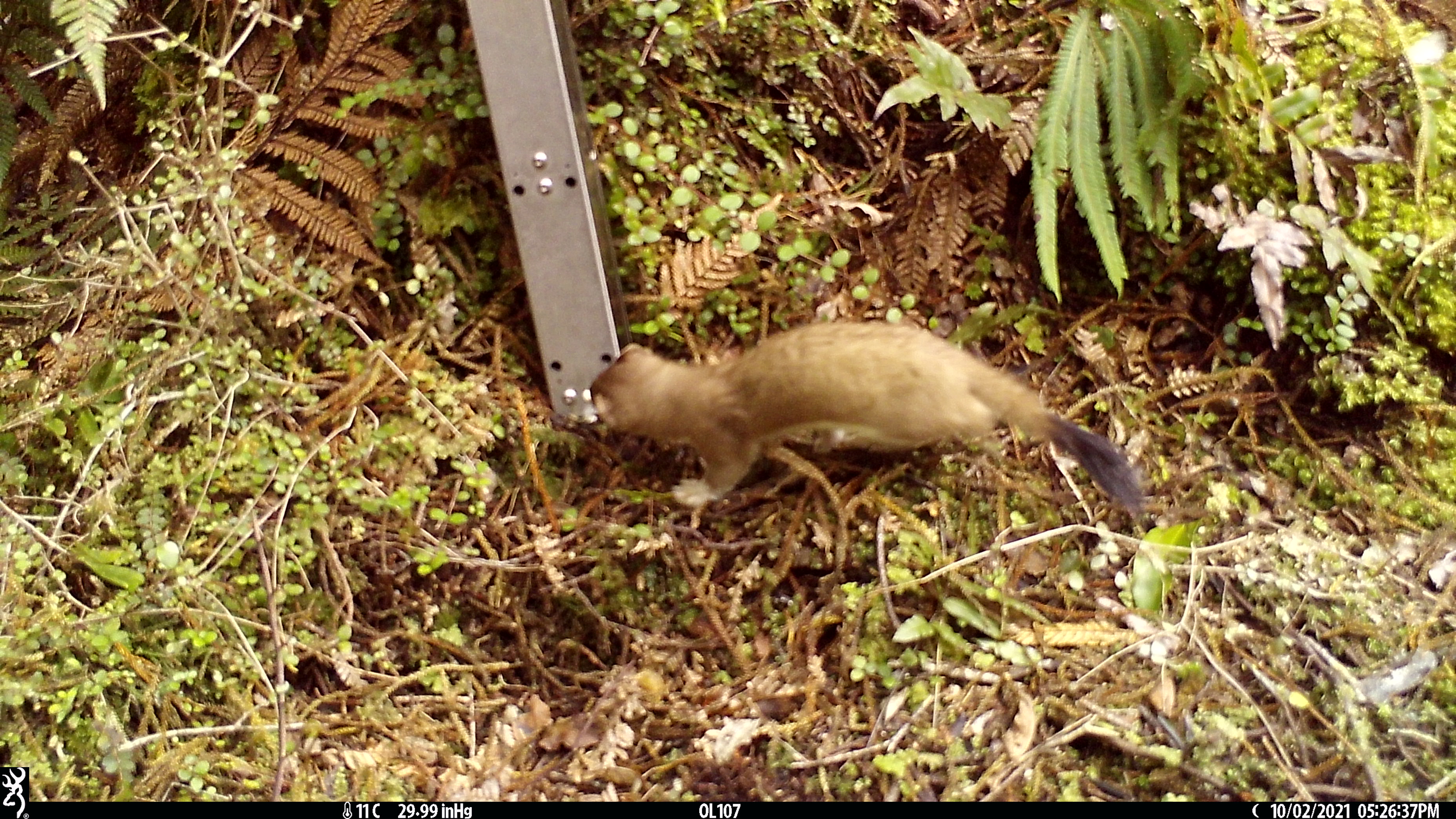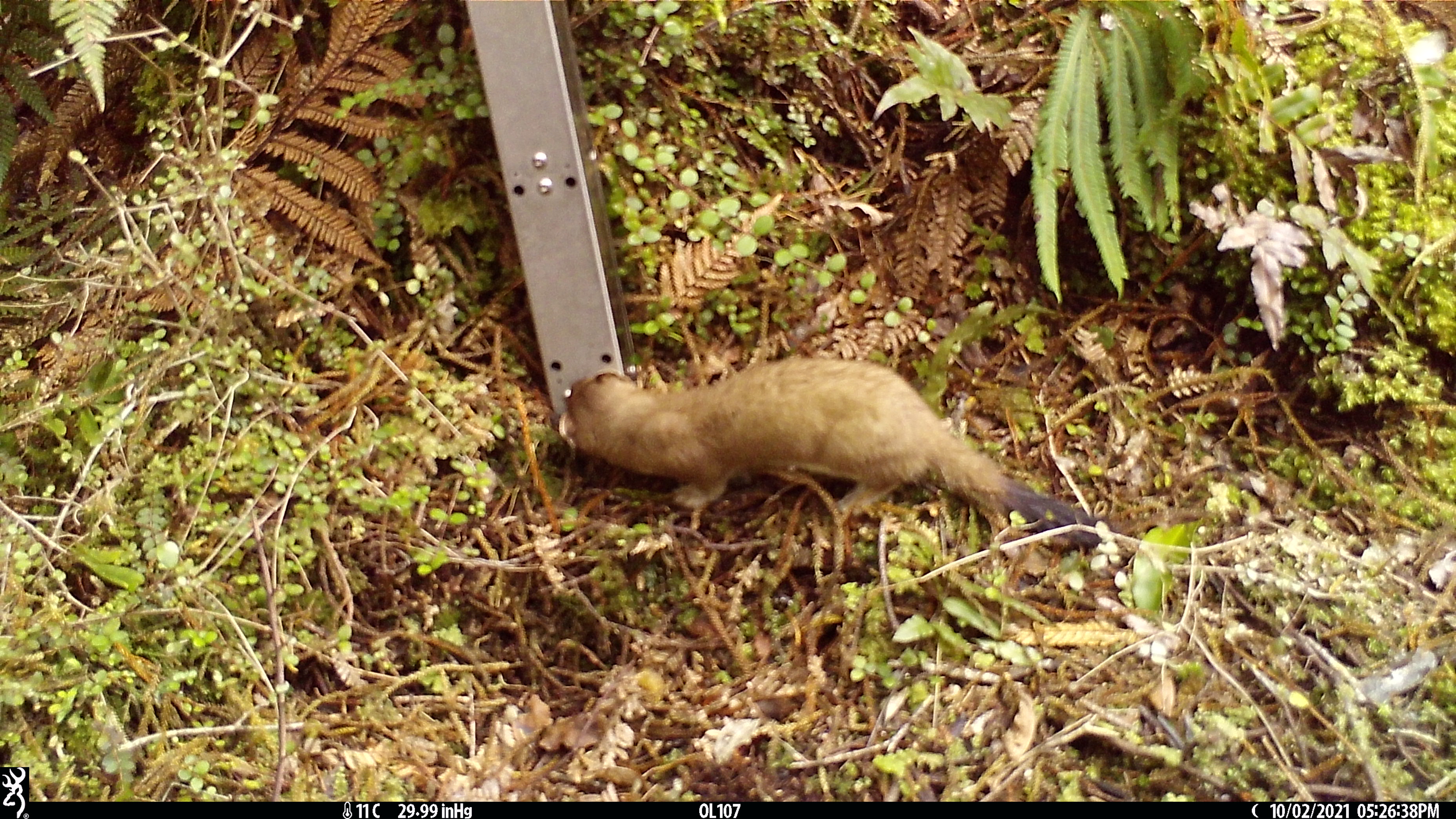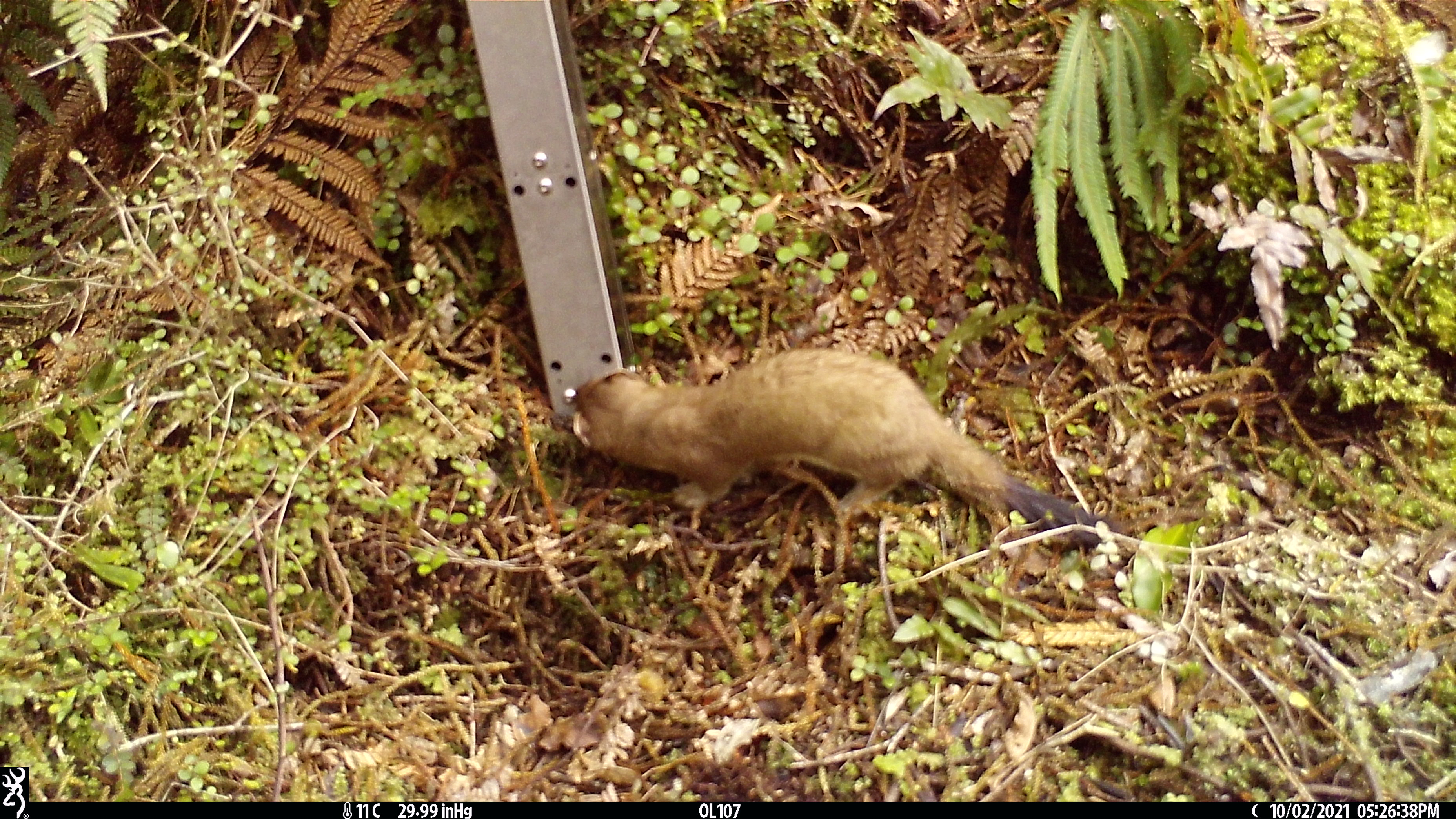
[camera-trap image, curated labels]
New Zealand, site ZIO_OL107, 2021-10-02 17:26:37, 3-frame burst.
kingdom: Animalia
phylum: Chordata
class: Mammalia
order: Carnivora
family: Mustelidae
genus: Mustela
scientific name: Mustela erminea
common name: stoat